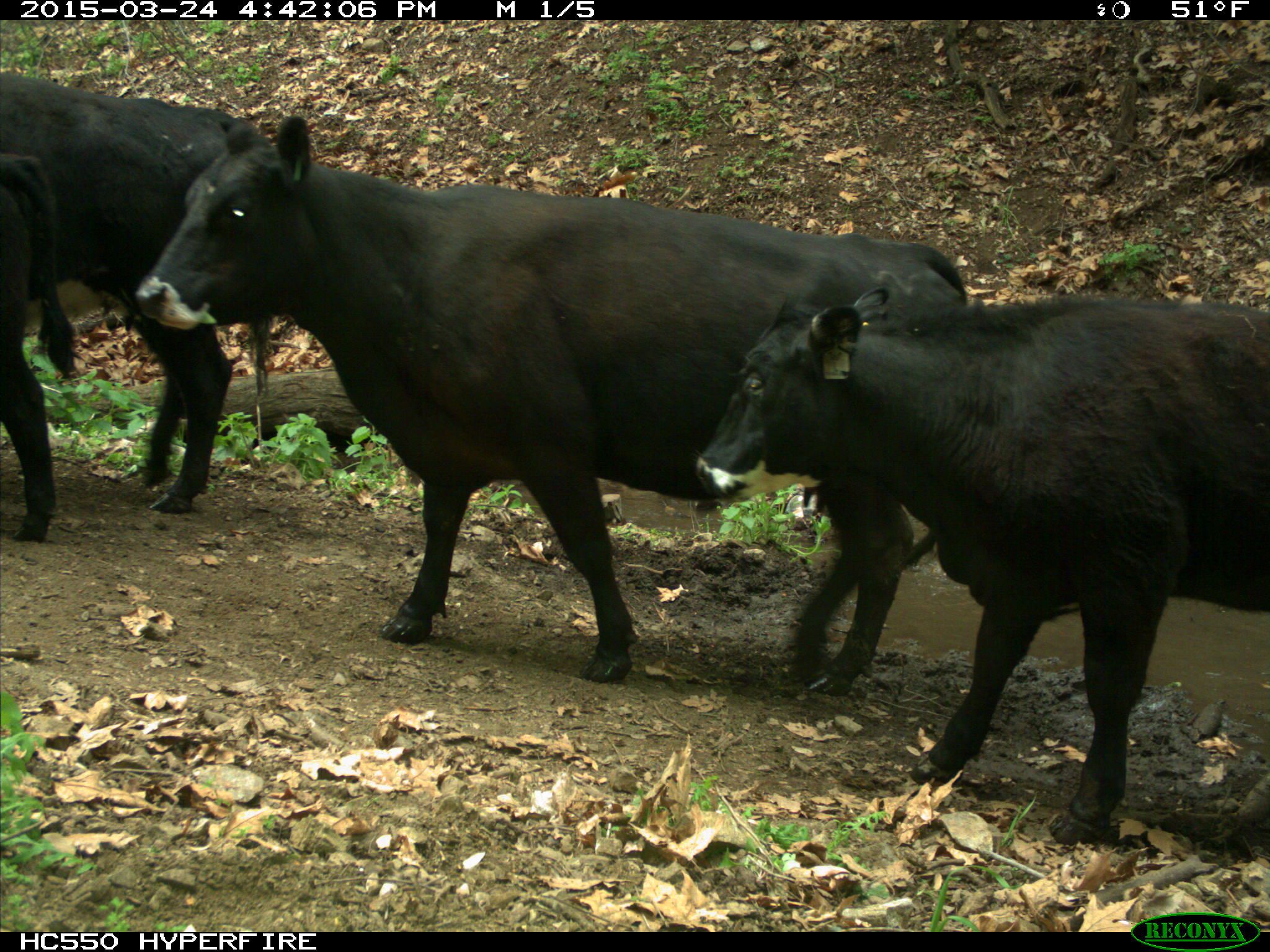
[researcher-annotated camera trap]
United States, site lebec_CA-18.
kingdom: Animalia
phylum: Chordata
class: Mammalia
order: Artiodactyla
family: Bovidae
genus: Bos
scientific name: Bos taurus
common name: domestic cow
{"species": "Bos taurus (domestic cow)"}